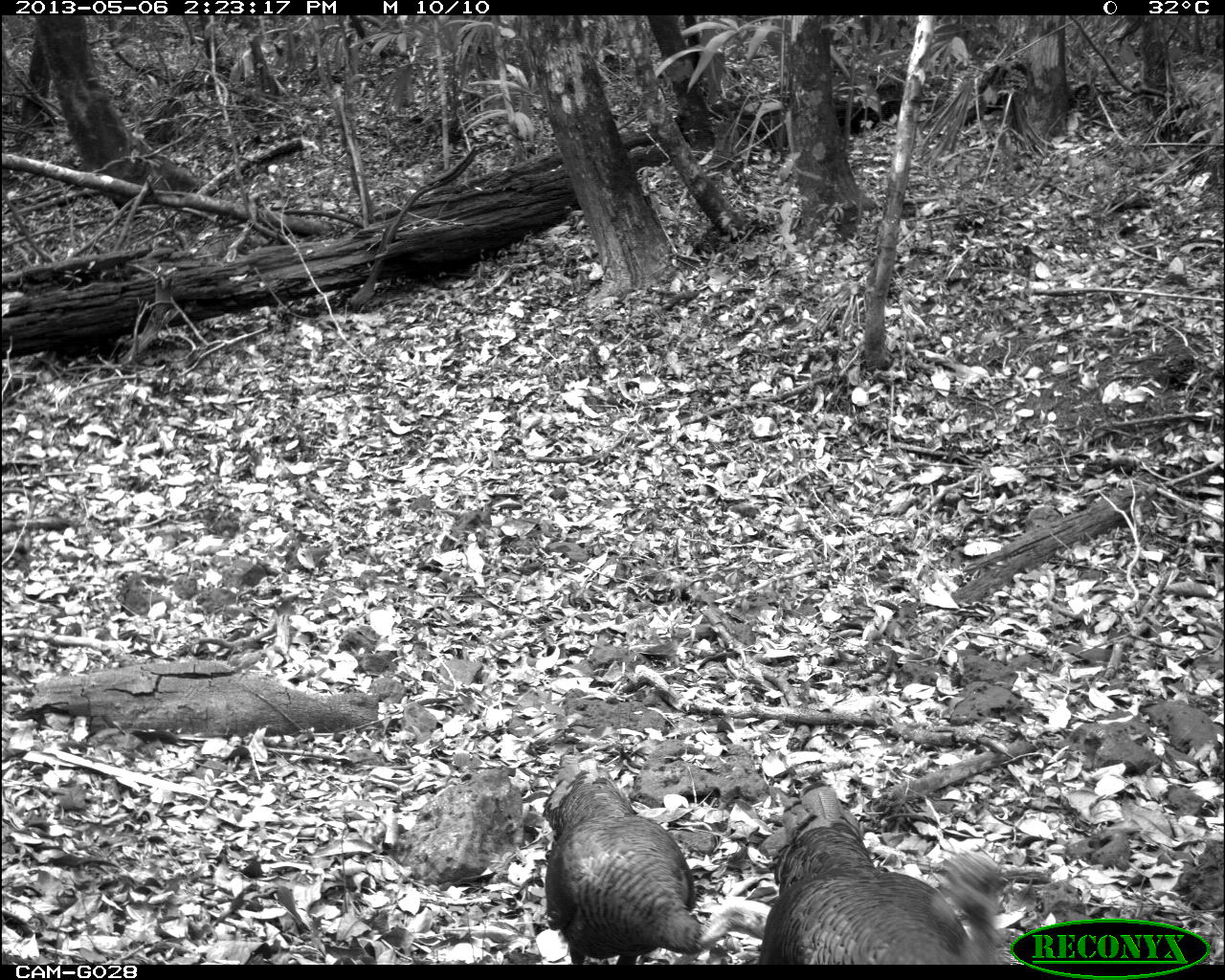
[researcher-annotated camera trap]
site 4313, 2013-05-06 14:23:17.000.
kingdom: Animalia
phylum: Chordata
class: Aves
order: Galliformes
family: Phasianidae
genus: Meleagris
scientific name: Meleagris ocellata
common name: ocellated turkey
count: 3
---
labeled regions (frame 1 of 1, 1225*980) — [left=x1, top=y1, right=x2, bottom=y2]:
meleagris ocellata: [left=539, top=752, right=776, bottom=963]; [left=756, top=778, right=1008, bottom=964]